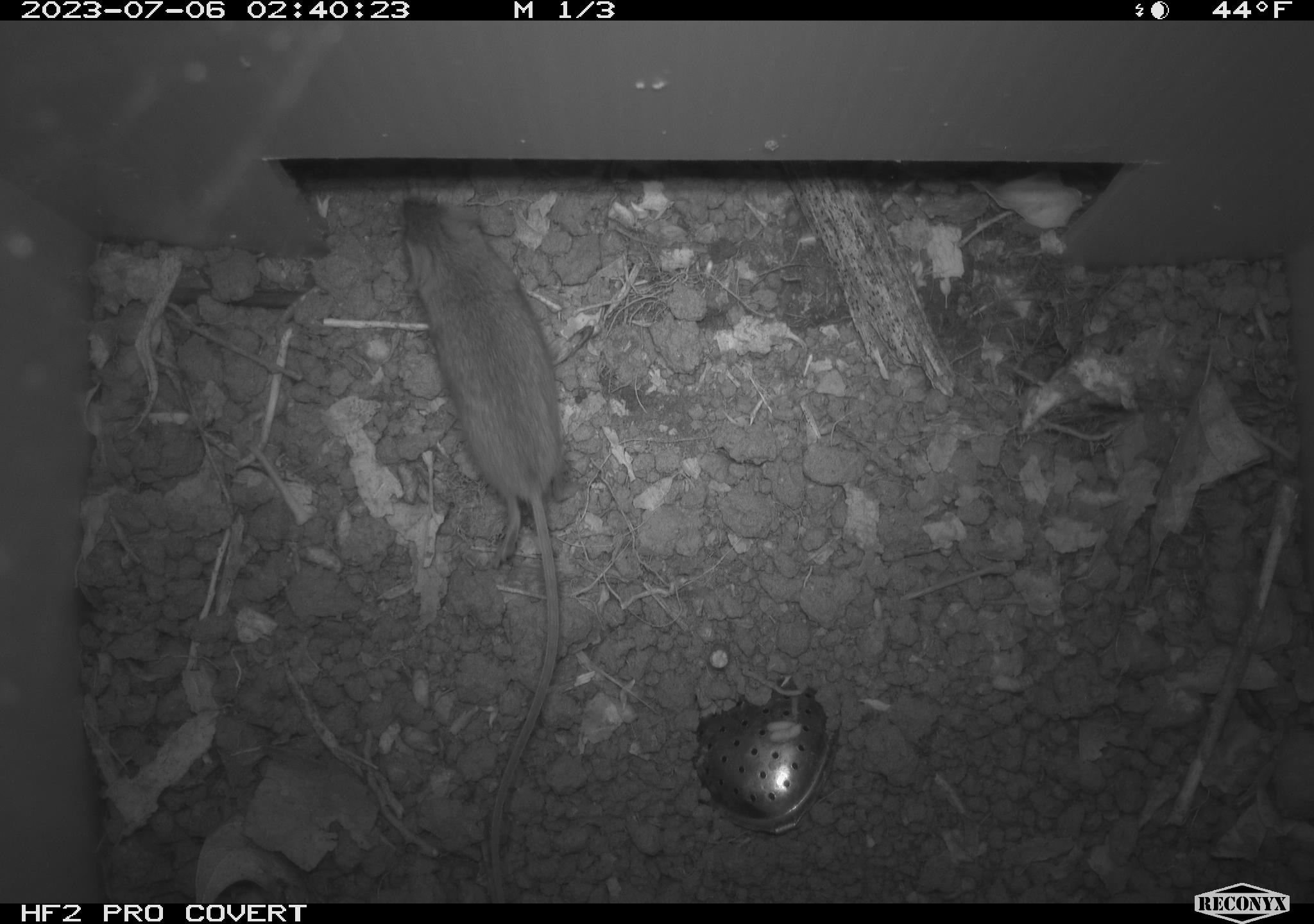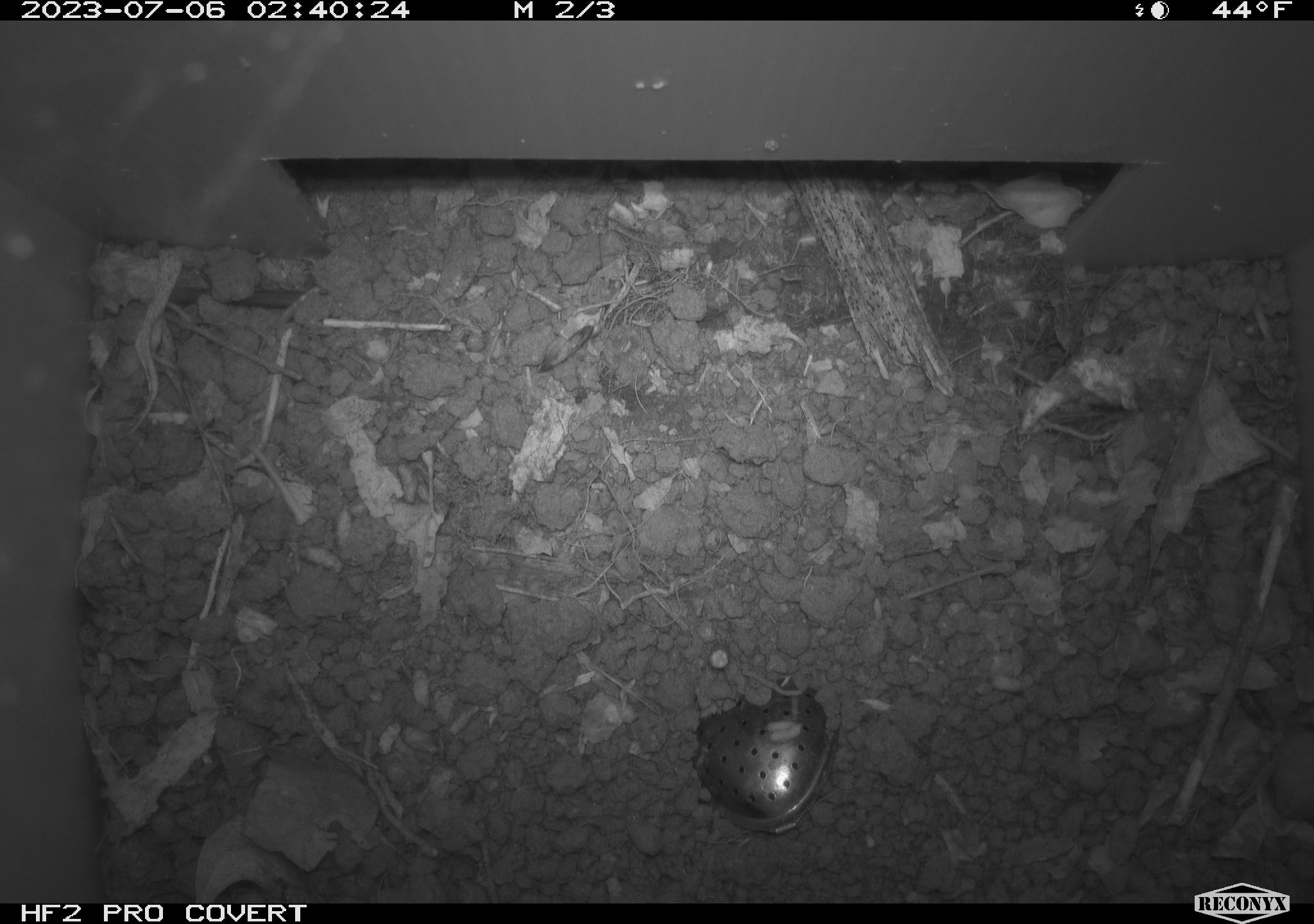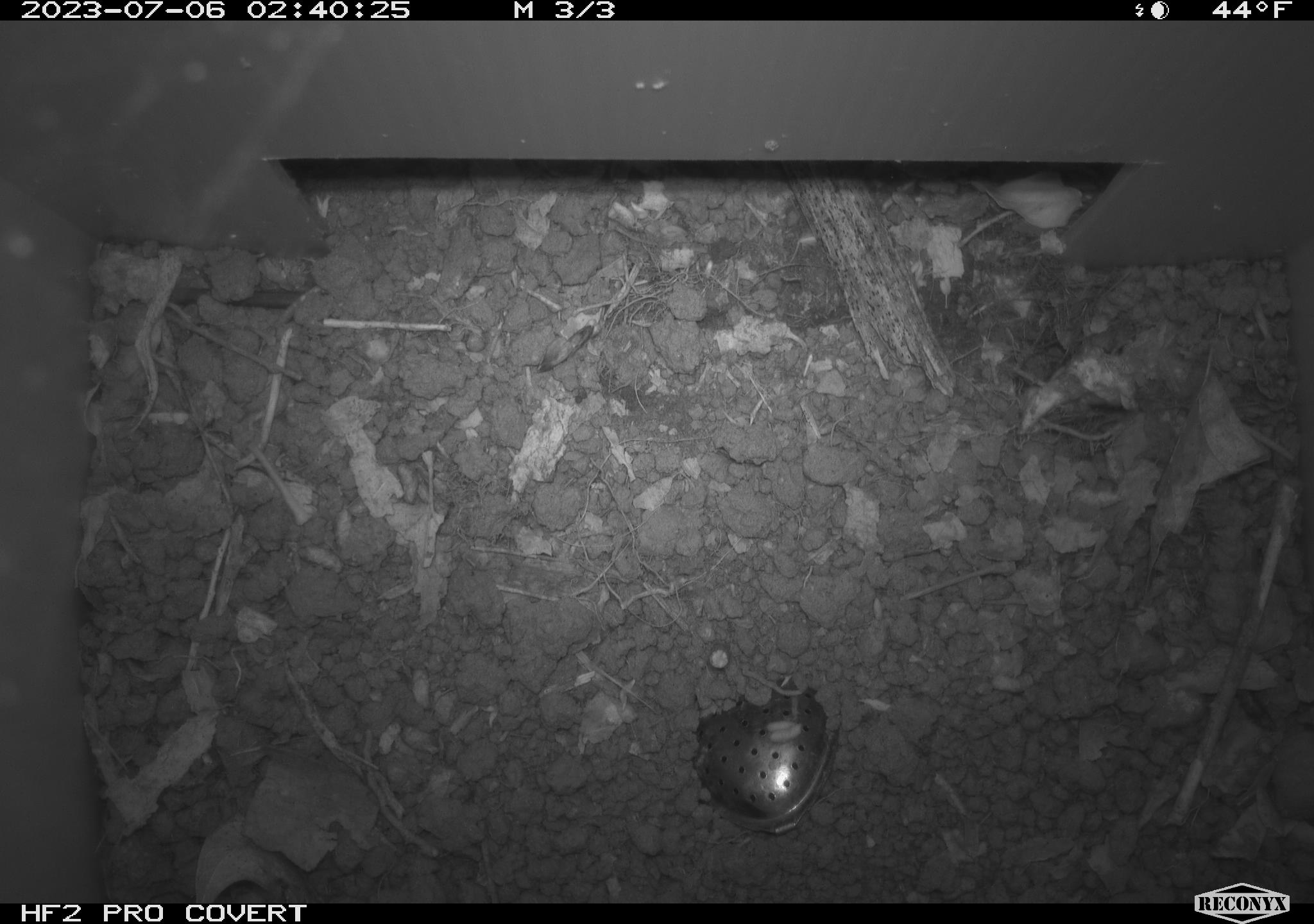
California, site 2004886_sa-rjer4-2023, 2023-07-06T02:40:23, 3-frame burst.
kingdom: Animalia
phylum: Chordata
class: Mammalia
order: Rodentia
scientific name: Rodentia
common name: mouse species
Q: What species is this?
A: Mouse species (Rodentia).